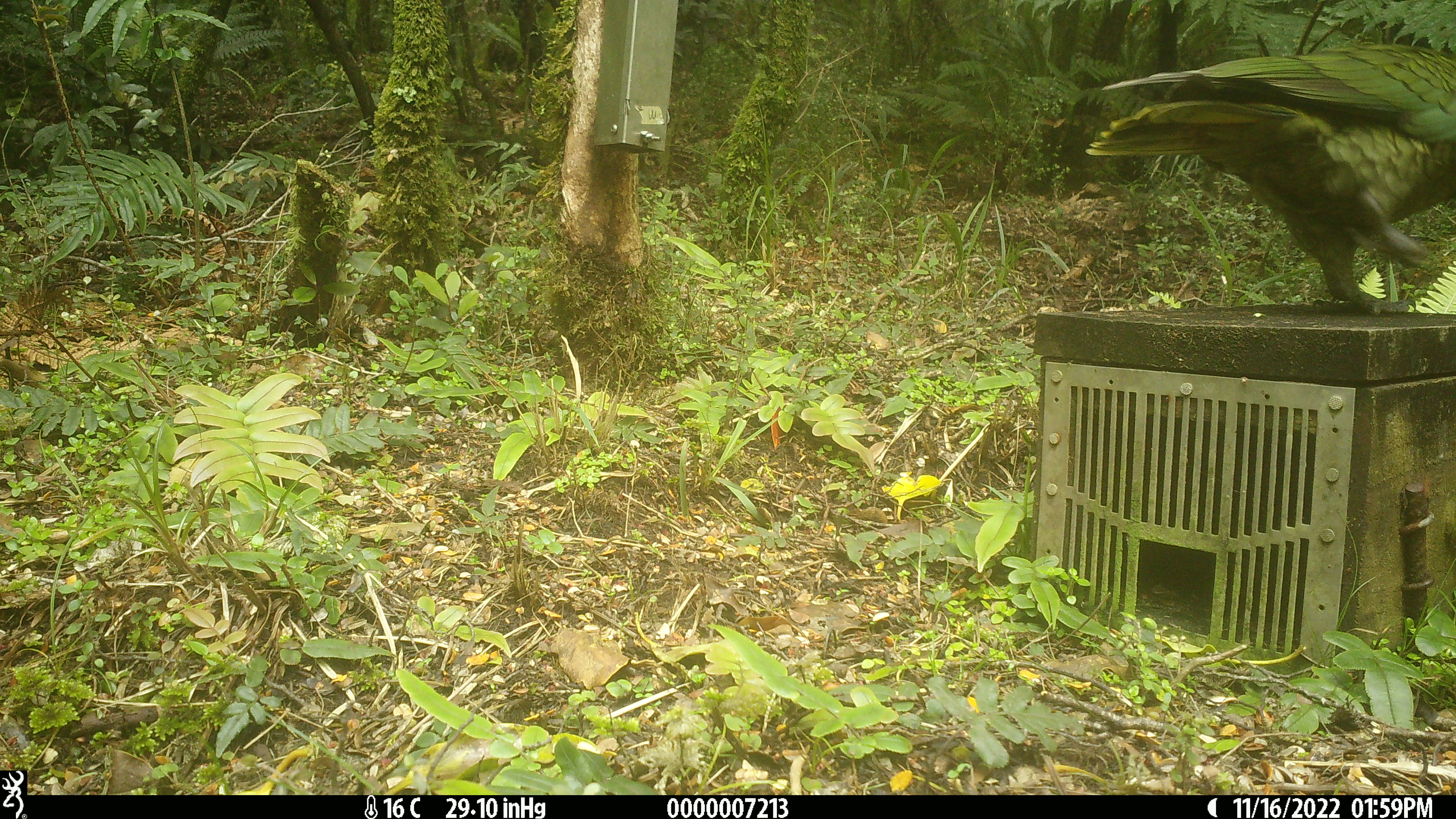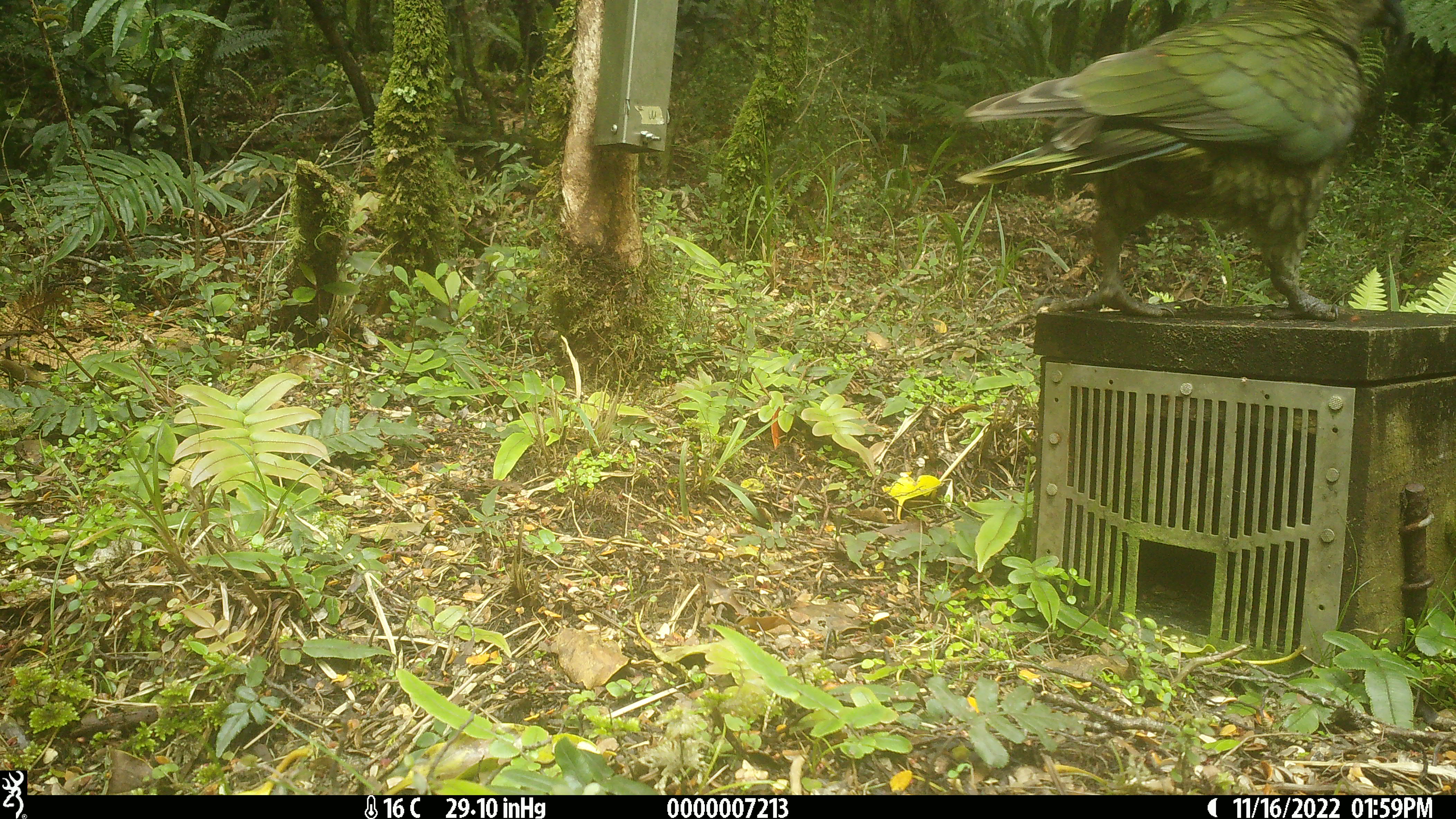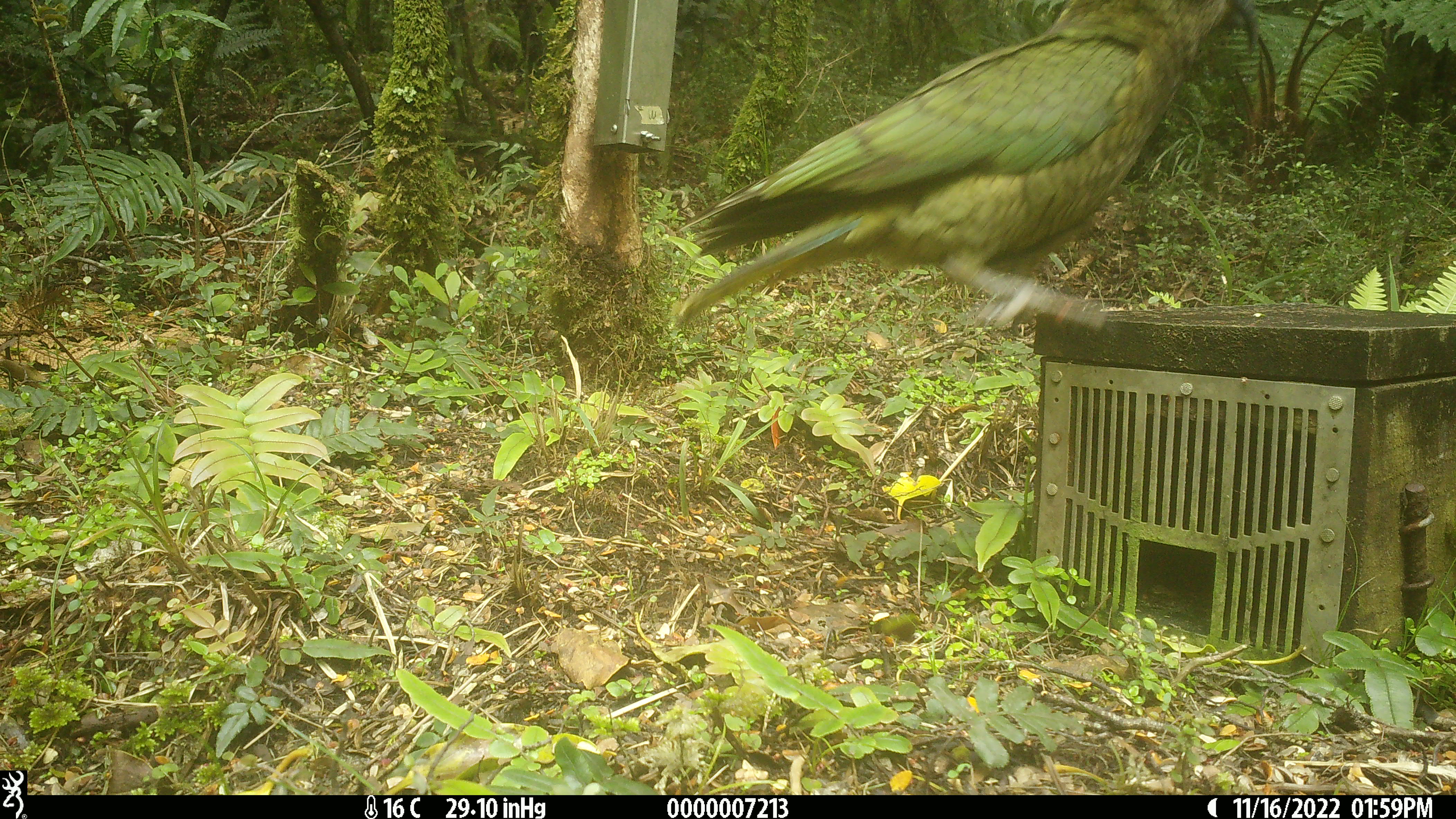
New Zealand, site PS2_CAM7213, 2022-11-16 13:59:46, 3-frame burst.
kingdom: Animalia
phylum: Chordata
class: Aves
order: Psittaciformes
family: Strigopidae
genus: Nestor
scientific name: Nestor notabilis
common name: kea